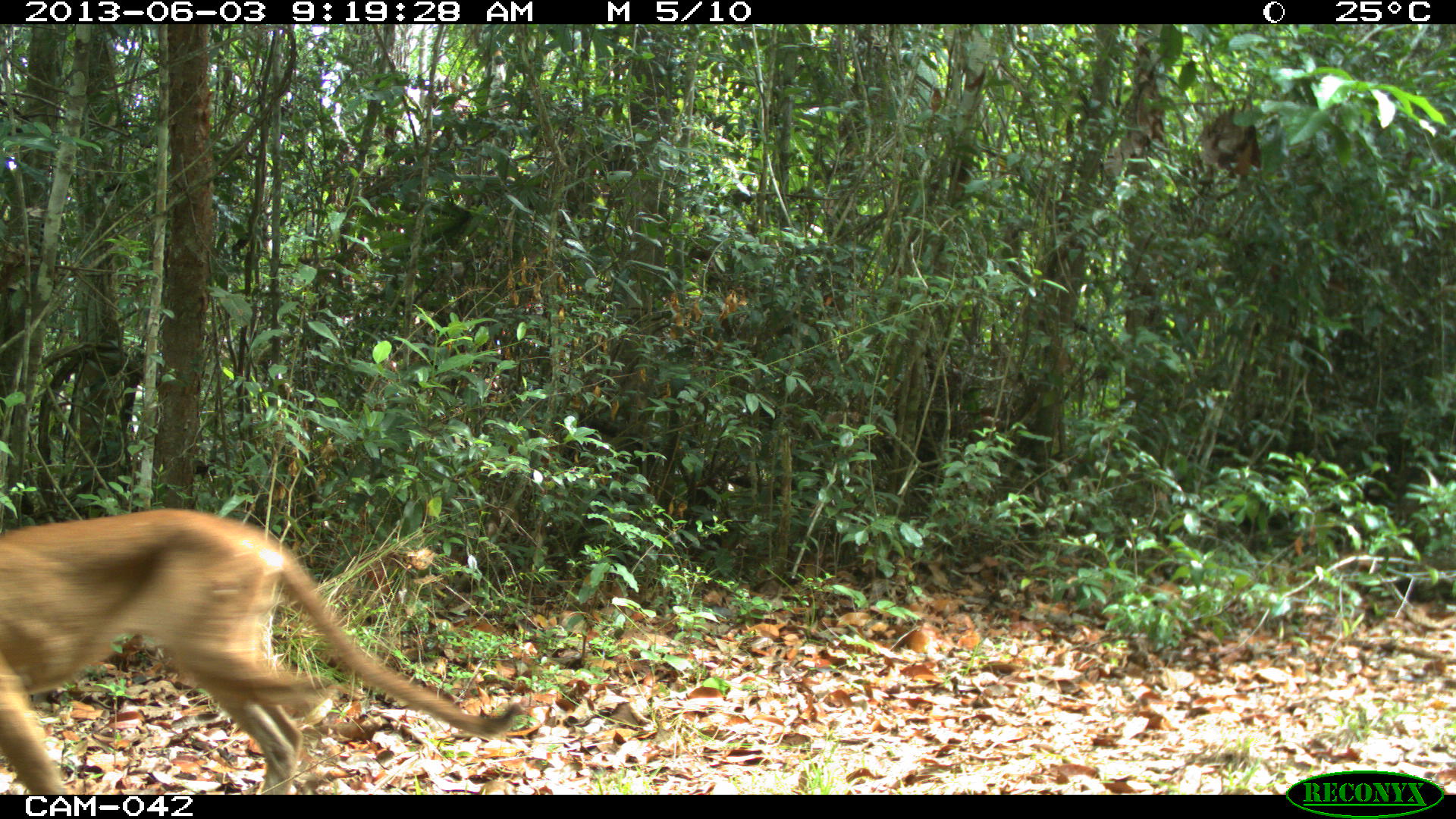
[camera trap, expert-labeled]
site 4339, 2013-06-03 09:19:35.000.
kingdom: Animalia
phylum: Chordata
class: Mammalia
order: Carnivora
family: Felidae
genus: Puma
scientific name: Puma concolor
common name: mountain lion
Puma concolor (mountain lion), count 1, sex male.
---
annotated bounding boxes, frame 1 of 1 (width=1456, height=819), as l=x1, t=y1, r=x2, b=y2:
puma concolor: l=0, t=505, r=522, b=794